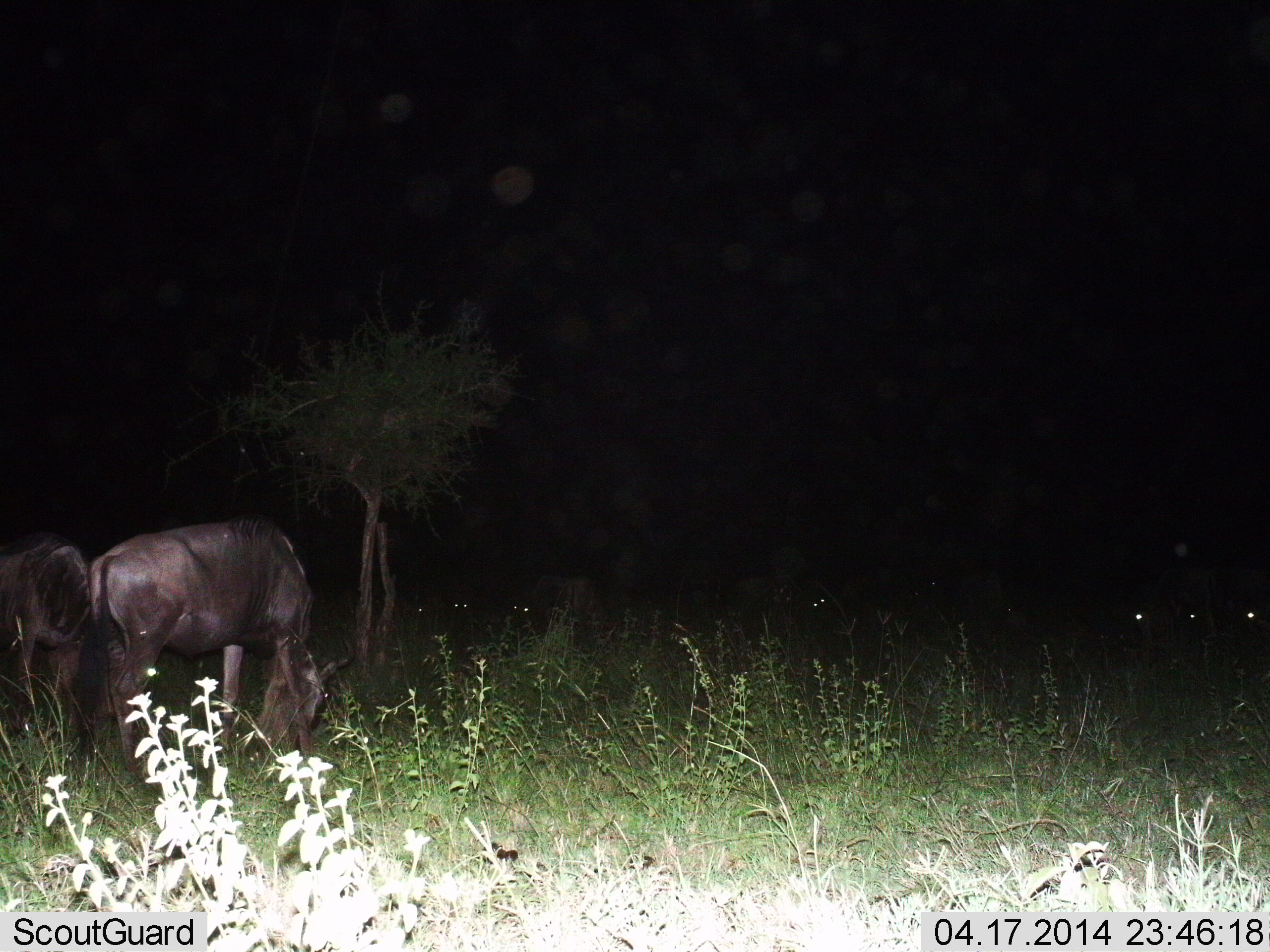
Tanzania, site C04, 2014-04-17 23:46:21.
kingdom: Animalia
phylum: Chordata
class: Mammalia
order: Artiodactyla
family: Bovidae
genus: Connochaetes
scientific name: Connochaetes taurinus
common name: blue wildebeest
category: wildebeest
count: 2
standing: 27%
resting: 18%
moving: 0%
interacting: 0%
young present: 0%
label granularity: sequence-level